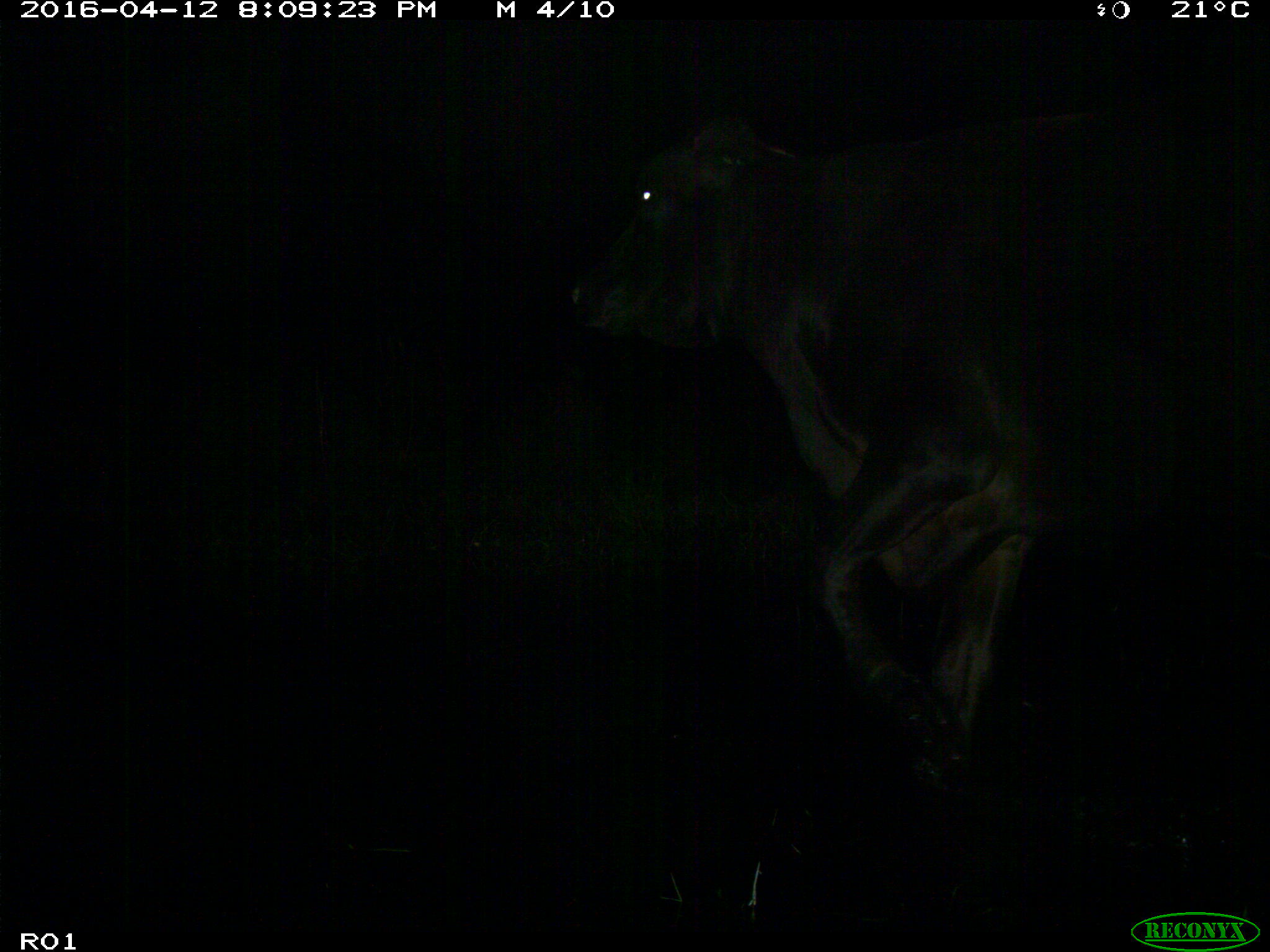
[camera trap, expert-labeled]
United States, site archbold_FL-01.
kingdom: Animalia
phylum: Chordata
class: Mammalia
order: Artiodactyla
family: Bovidae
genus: Bos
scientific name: Bos taurus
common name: domestic cow